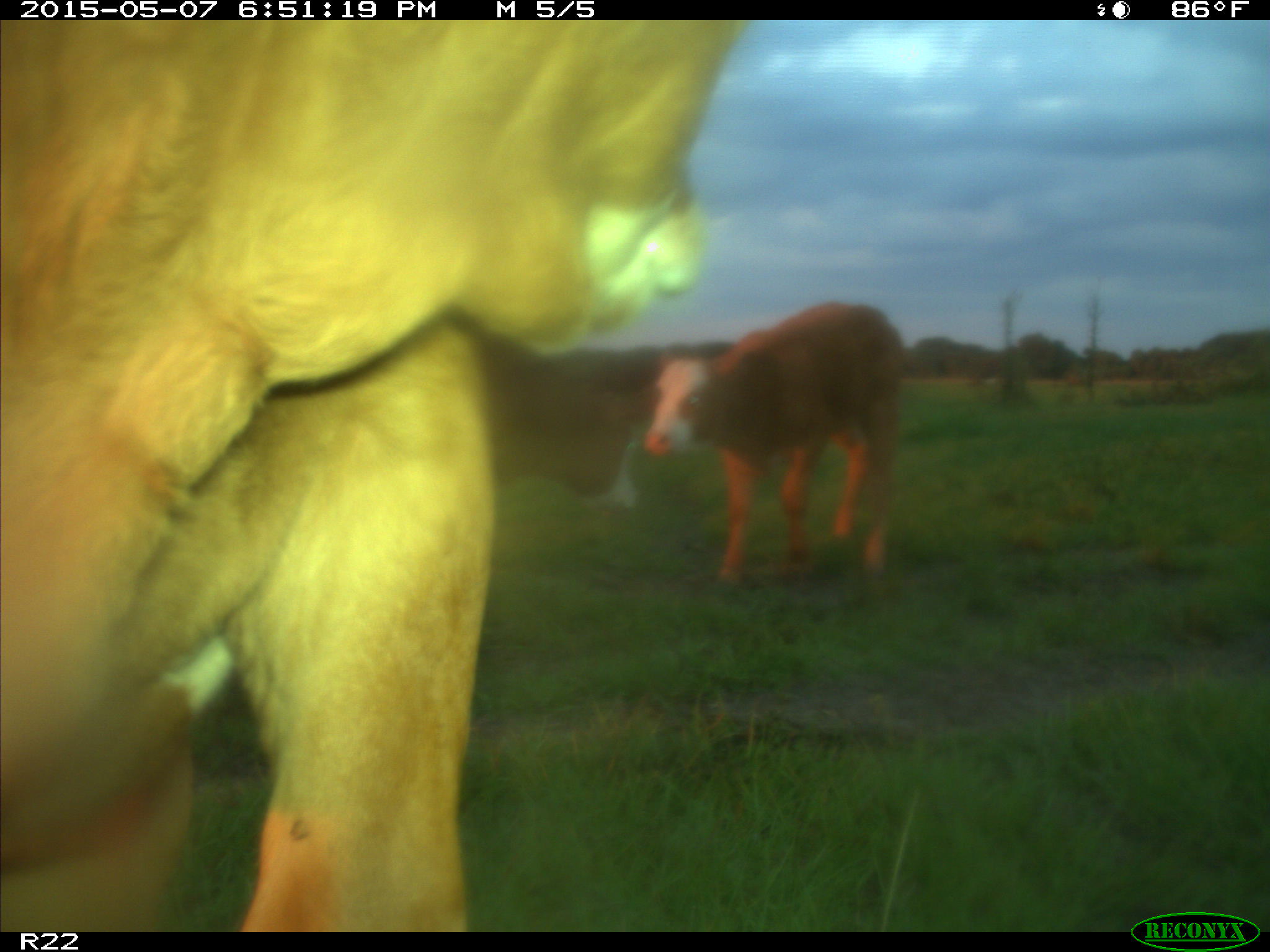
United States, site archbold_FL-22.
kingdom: Animalia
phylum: Chordata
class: Mammalia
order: Artiodactyla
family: Bovidae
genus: Bos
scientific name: Bos taurus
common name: domestic cow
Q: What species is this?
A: Bos taurus (domestic cow).